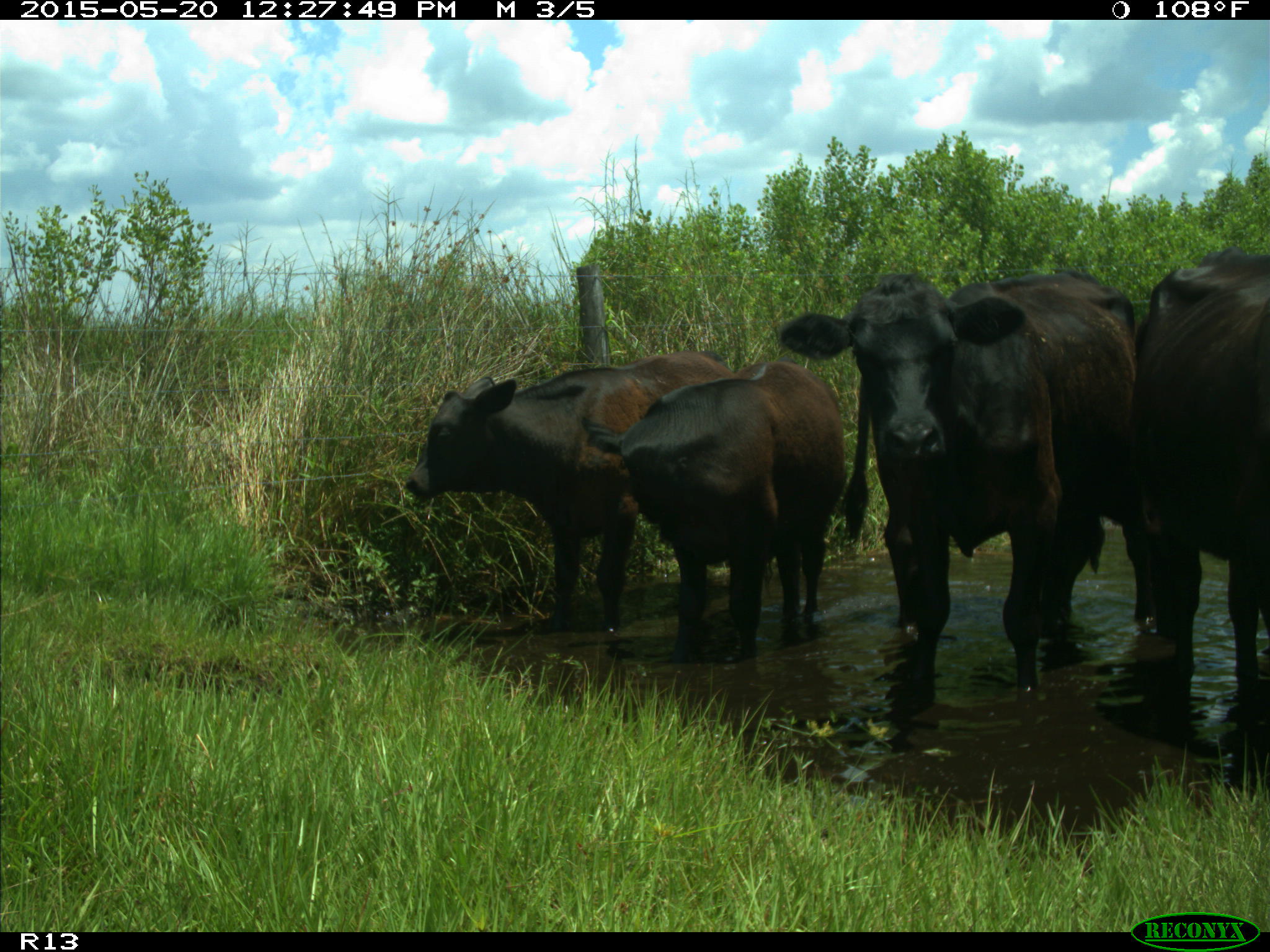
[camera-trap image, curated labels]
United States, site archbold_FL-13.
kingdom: Animalia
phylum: Chordata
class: Mammalia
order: Artiodactyla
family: Bovidae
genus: Bos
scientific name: Bos taurus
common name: domestic cow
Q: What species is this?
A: Bos taurus (domestic cow).